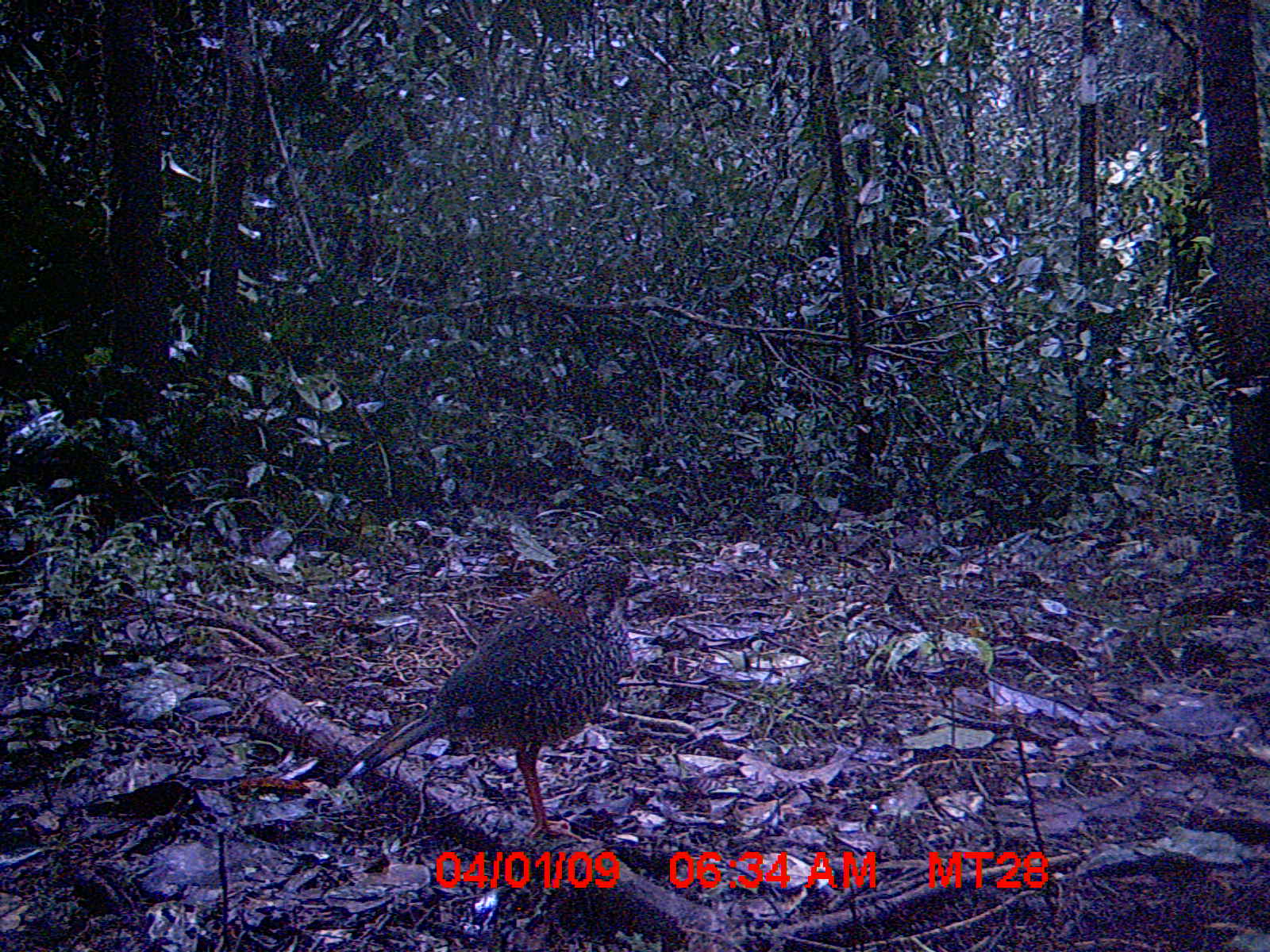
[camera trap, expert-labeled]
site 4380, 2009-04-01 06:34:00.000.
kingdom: Animalia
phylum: Chordata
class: Aves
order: Coraciiformes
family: Brachypteraciidae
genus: Brachypteracias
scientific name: Brachypteracias squamiger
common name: scaly ground-roller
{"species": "Brachypteracias squamiger (scaly ground-roller)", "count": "1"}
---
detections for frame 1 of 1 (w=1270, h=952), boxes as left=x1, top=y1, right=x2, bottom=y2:
brachypteracias squamiger: left=338, top=552, right=633, bottom=843